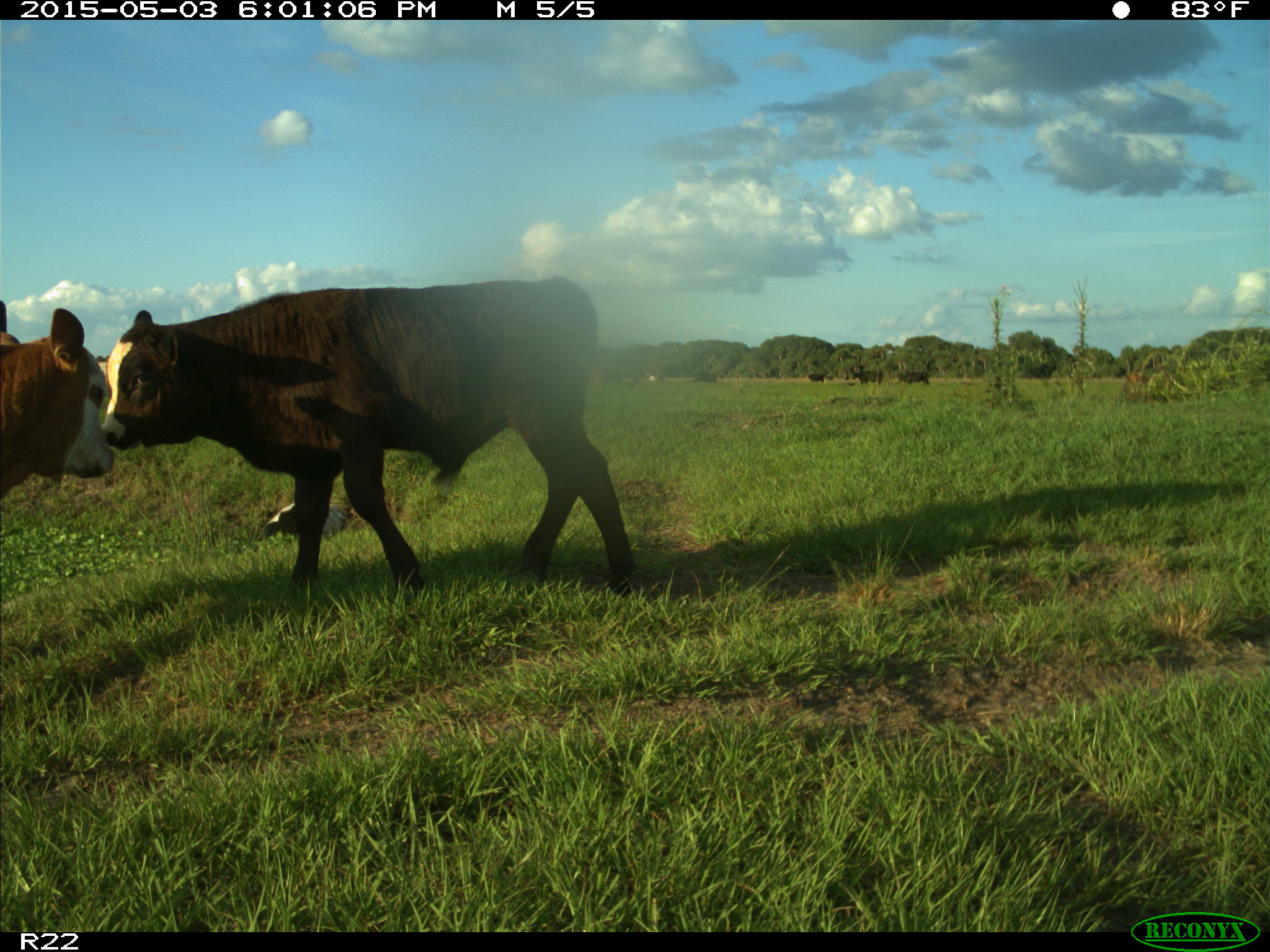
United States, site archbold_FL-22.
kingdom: Animalia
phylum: Chordata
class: Mammalia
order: Artiodactyla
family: Bovidae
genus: Bos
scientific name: Bos taurus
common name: domestic cow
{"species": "Bos taurus (domestic cow)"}